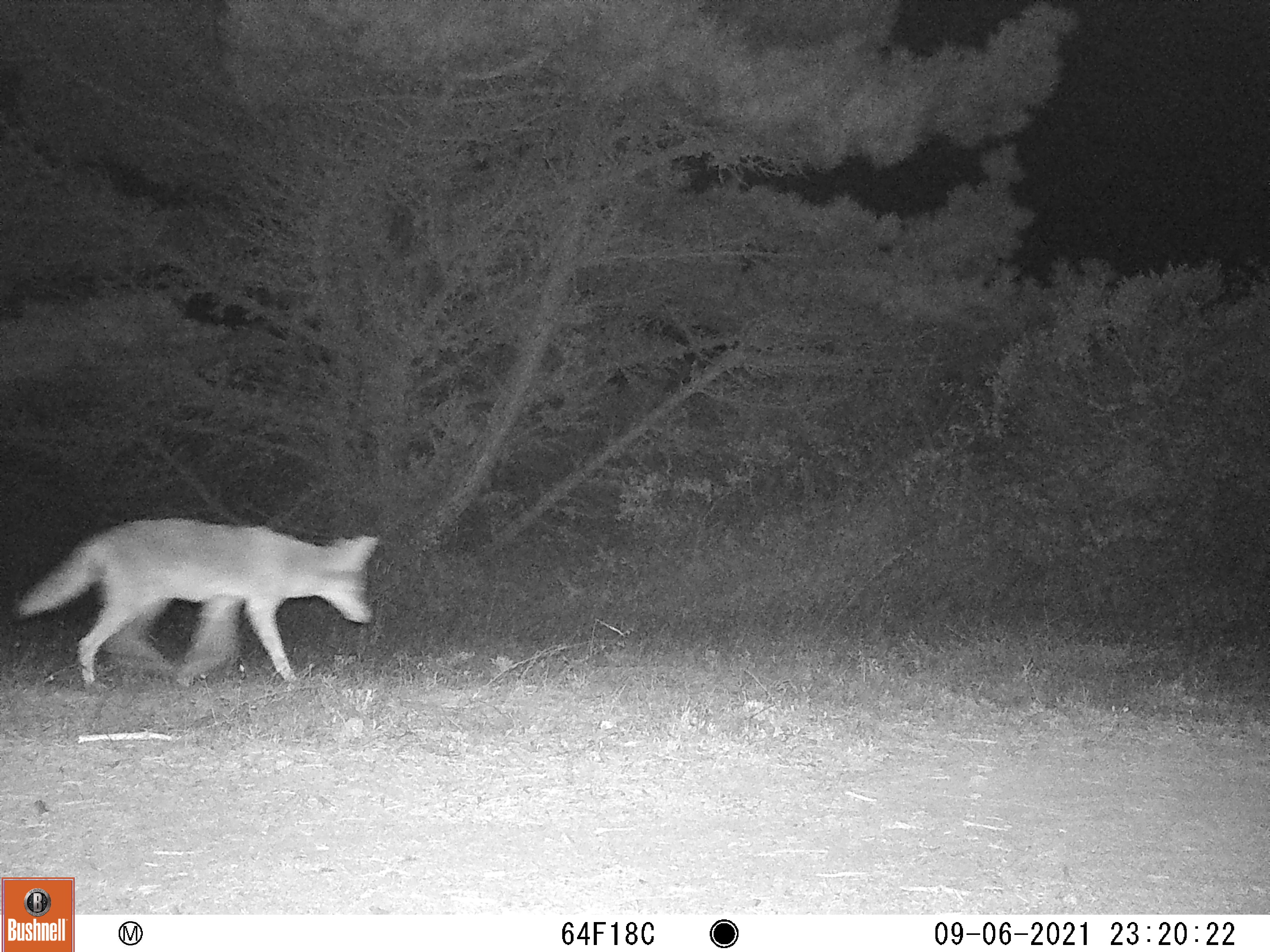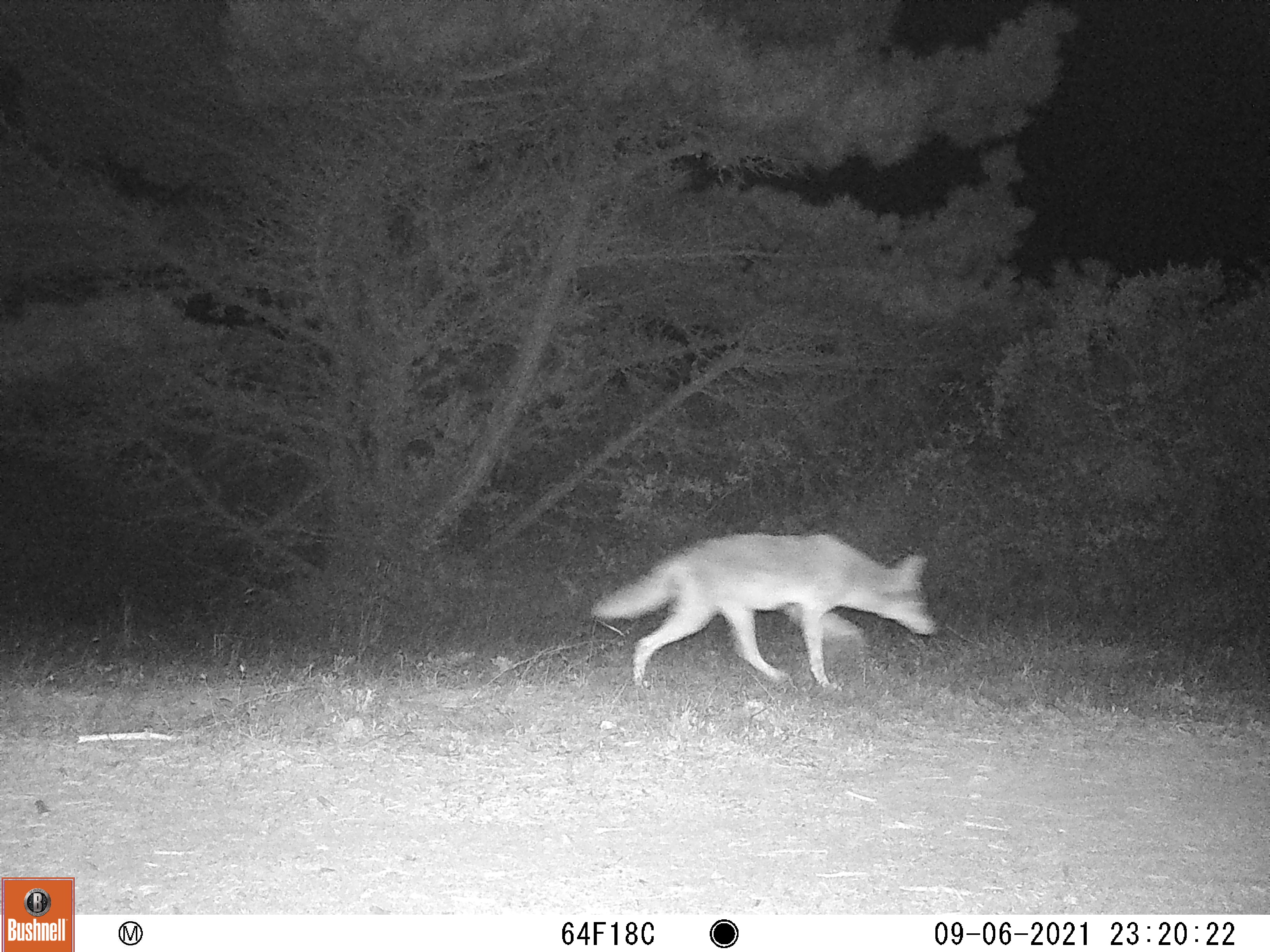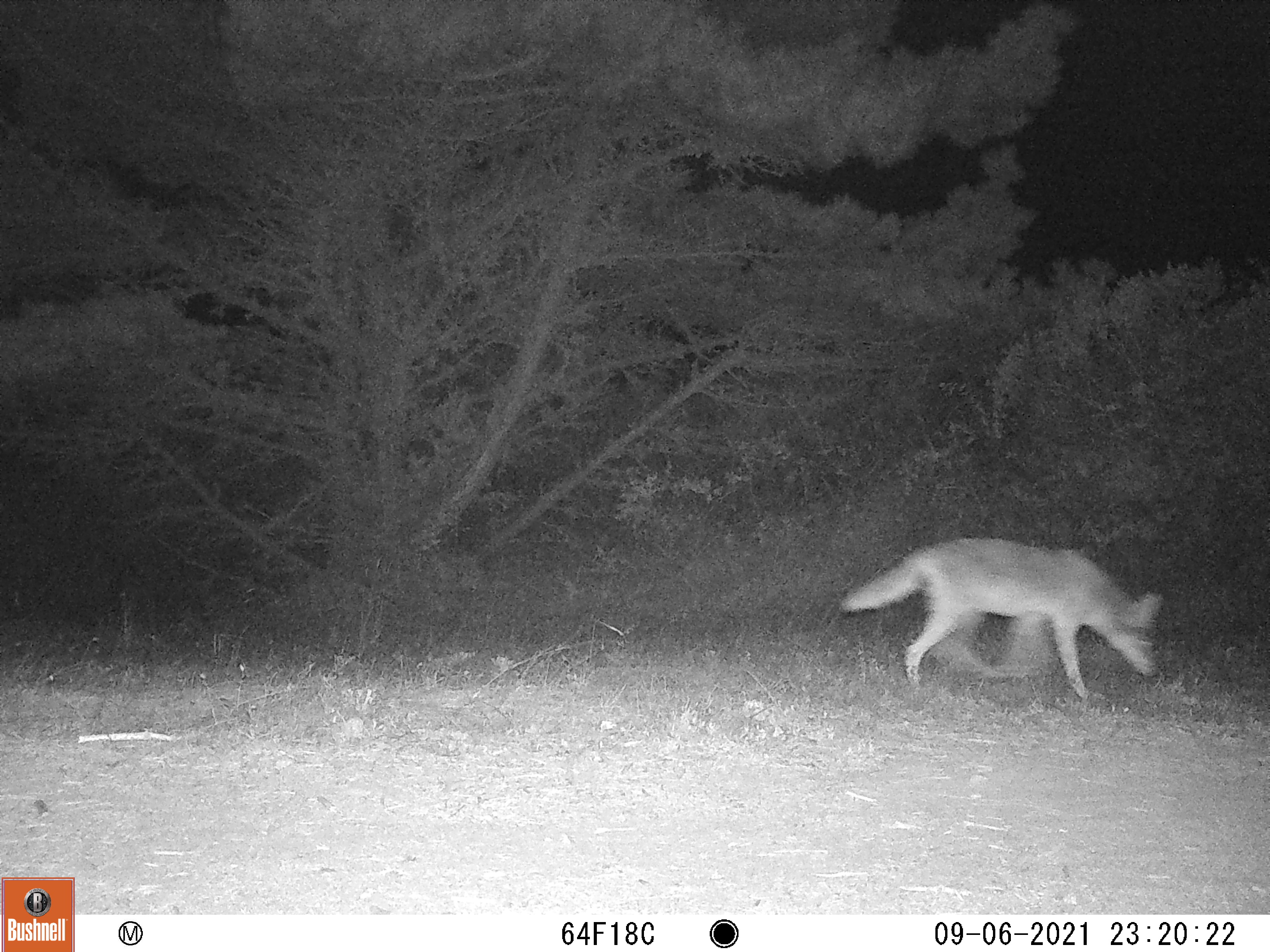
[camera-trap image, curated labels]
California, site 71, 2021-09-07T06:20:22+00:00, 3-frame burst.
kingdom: Animalia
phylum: Chordata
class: Mammalia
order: Carnivora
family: Canidae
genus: Canis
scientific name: Canis latrans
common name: coyote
Coyote (Canis latrans).